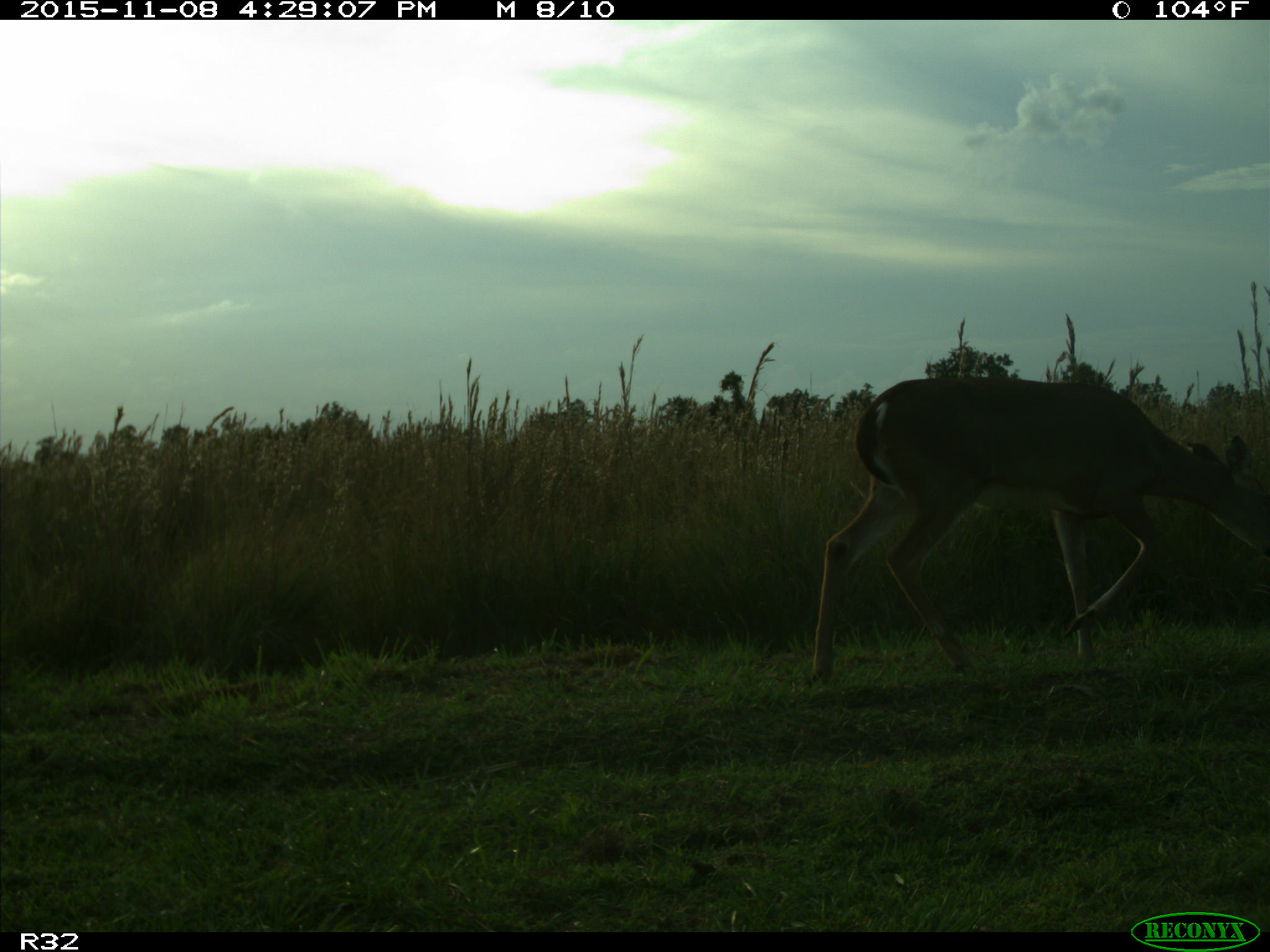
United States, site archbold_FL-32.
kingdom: Animalia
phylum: Chordata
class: Mammalia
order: Artiodactyla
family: Cervidae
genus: Odocoileus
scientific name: Odocoileus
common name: deer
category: unidentified deer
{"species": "unidentified deer (deer) (Odocoileus)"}